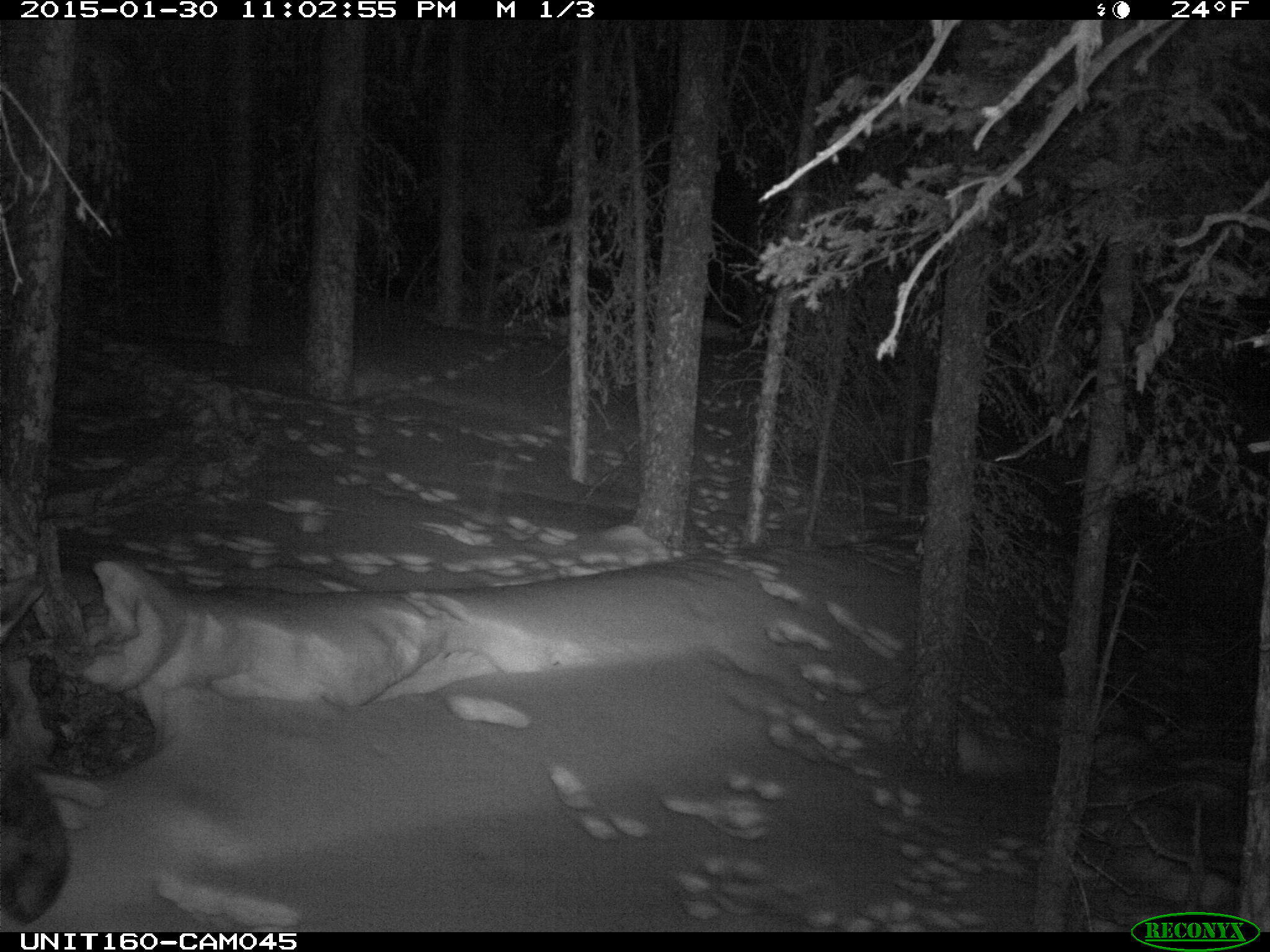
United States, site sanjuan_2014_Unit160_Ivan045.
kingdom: Animalia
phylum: Chordata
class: Mammalia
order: Artiodactyla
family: Cervidae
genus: Alces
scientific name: Alces alces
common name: moose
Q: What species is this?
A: Alces alces (moose).